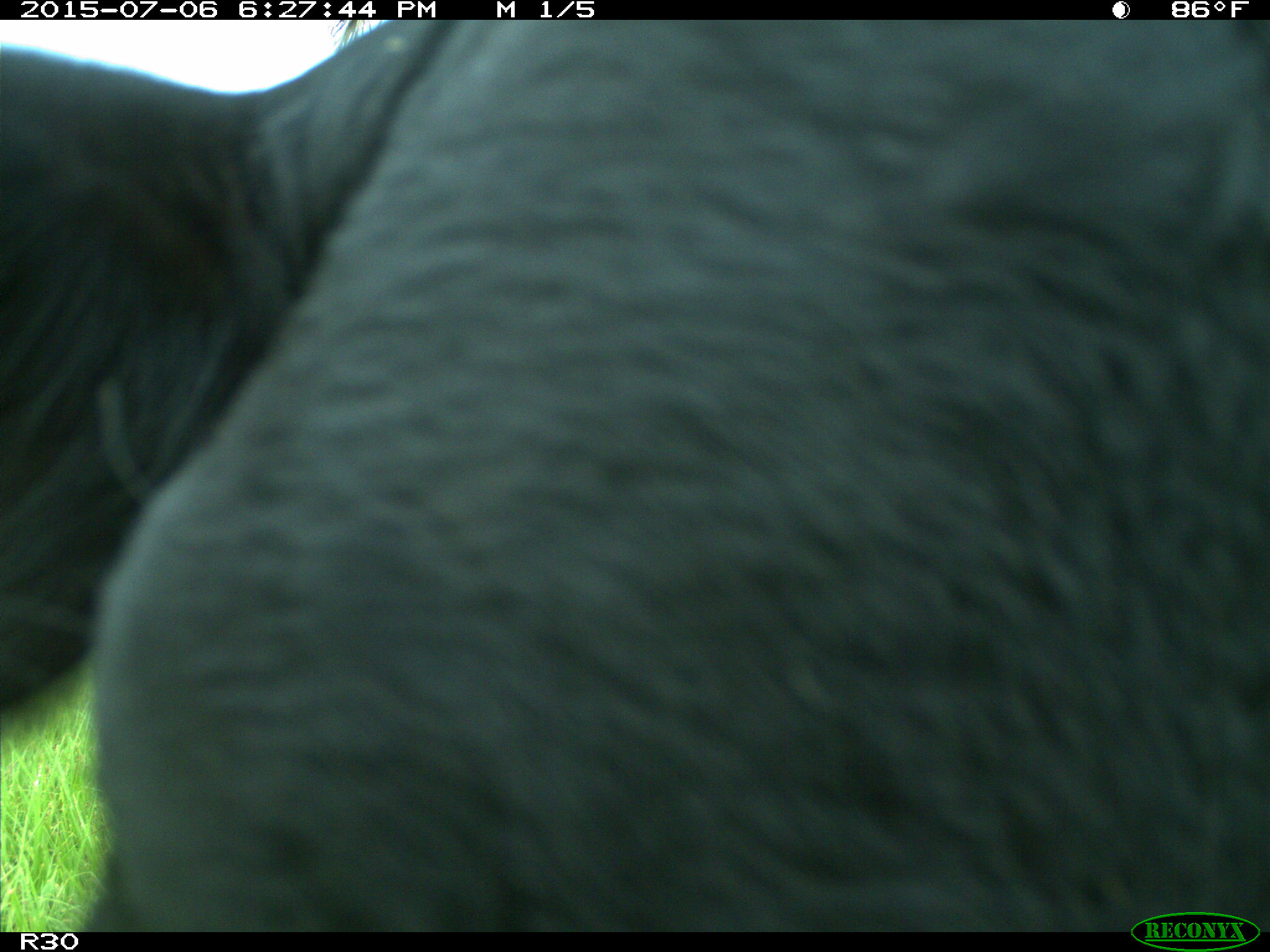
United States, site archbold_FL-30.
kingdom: Animalia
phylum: Chordata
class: Mammalia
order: Artiodactyla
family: Bovidae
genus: Bos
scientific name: Bos taurus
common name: domestic cow